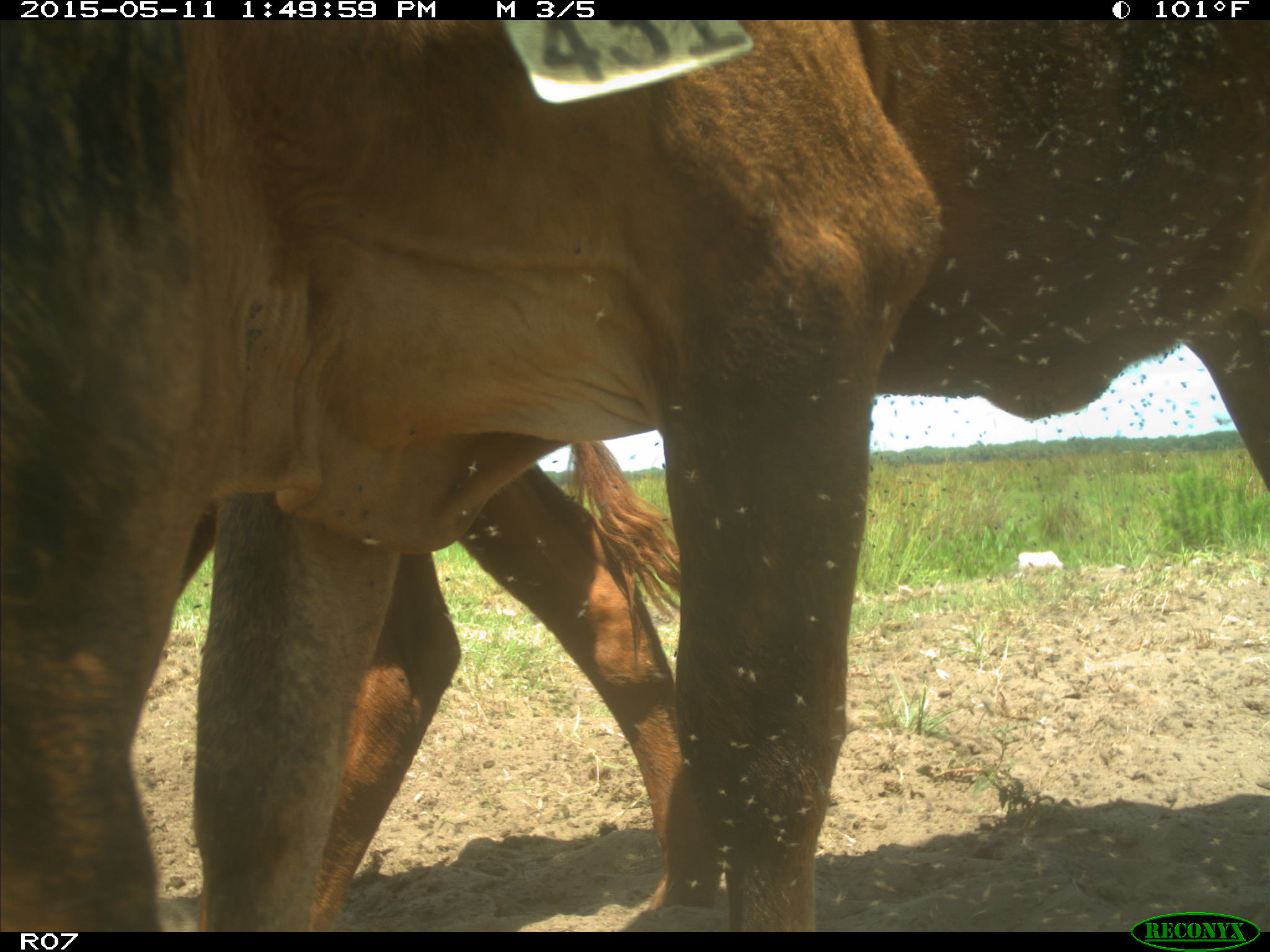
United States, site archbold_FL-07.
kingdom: Animalia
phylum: Chordata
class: Mammalia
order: Artiodactyla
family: Bovidae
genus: Bos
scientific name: Bos taurus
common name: domestic cow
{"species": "Bos taurus (domestic cow)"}